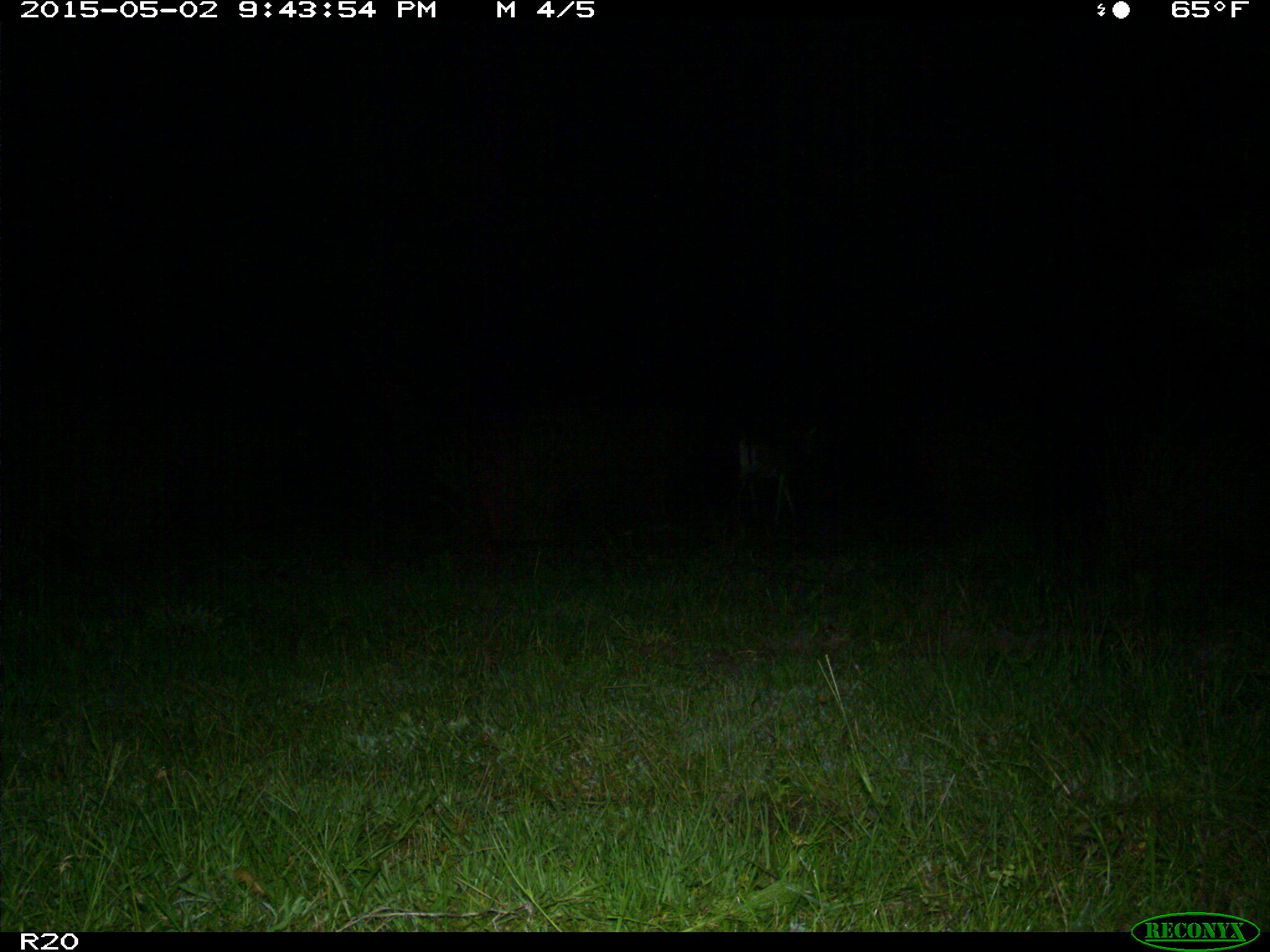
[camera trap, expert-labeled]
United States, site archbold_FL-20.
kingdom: Animalia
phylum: Chordata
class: Mammalia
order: Artiodactyla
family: Cervidae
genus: Odocoileus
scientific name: Odocoileus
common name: deer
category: unidentified deer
Unidentified deer (deer) (Odocoileus).